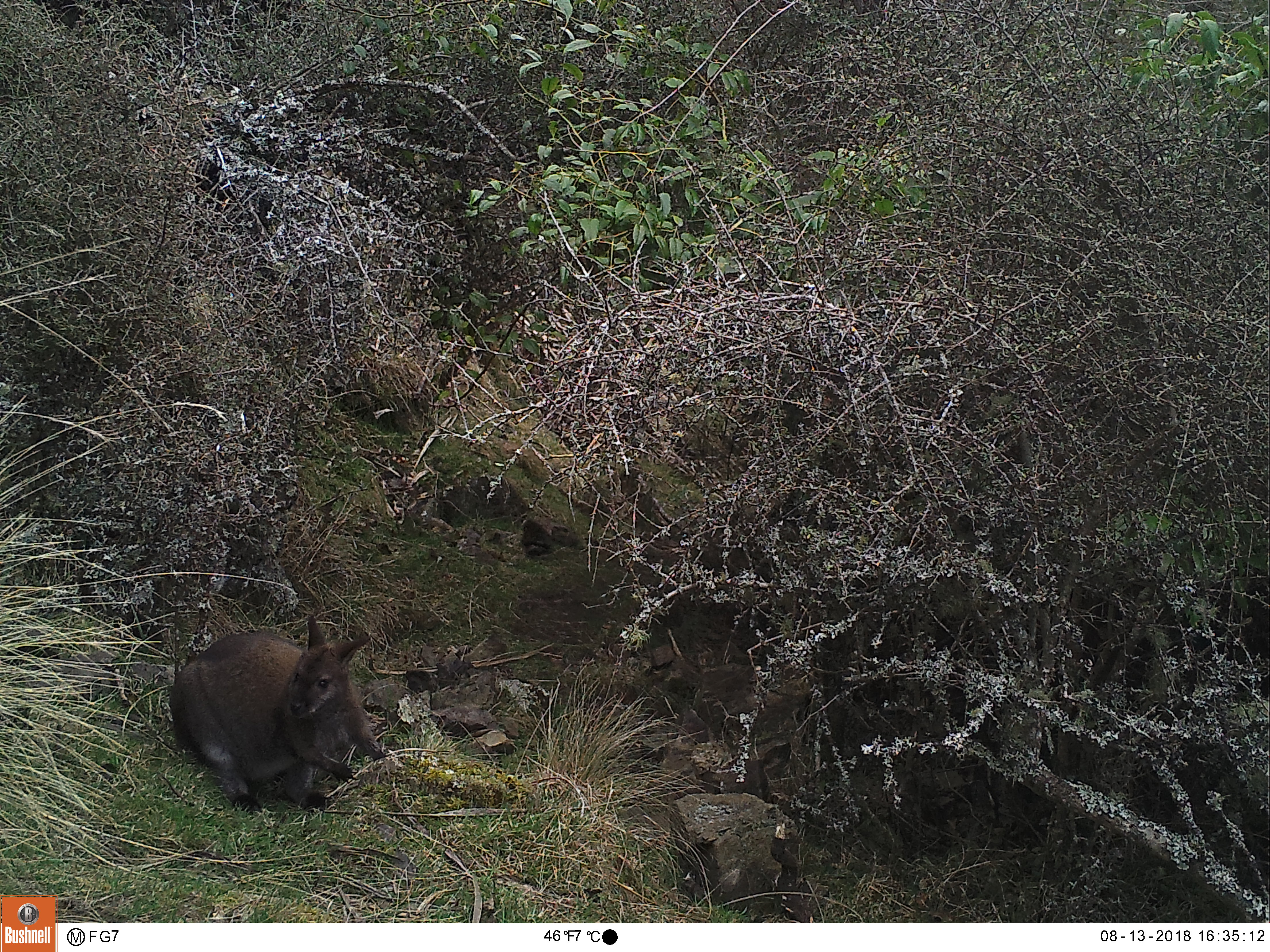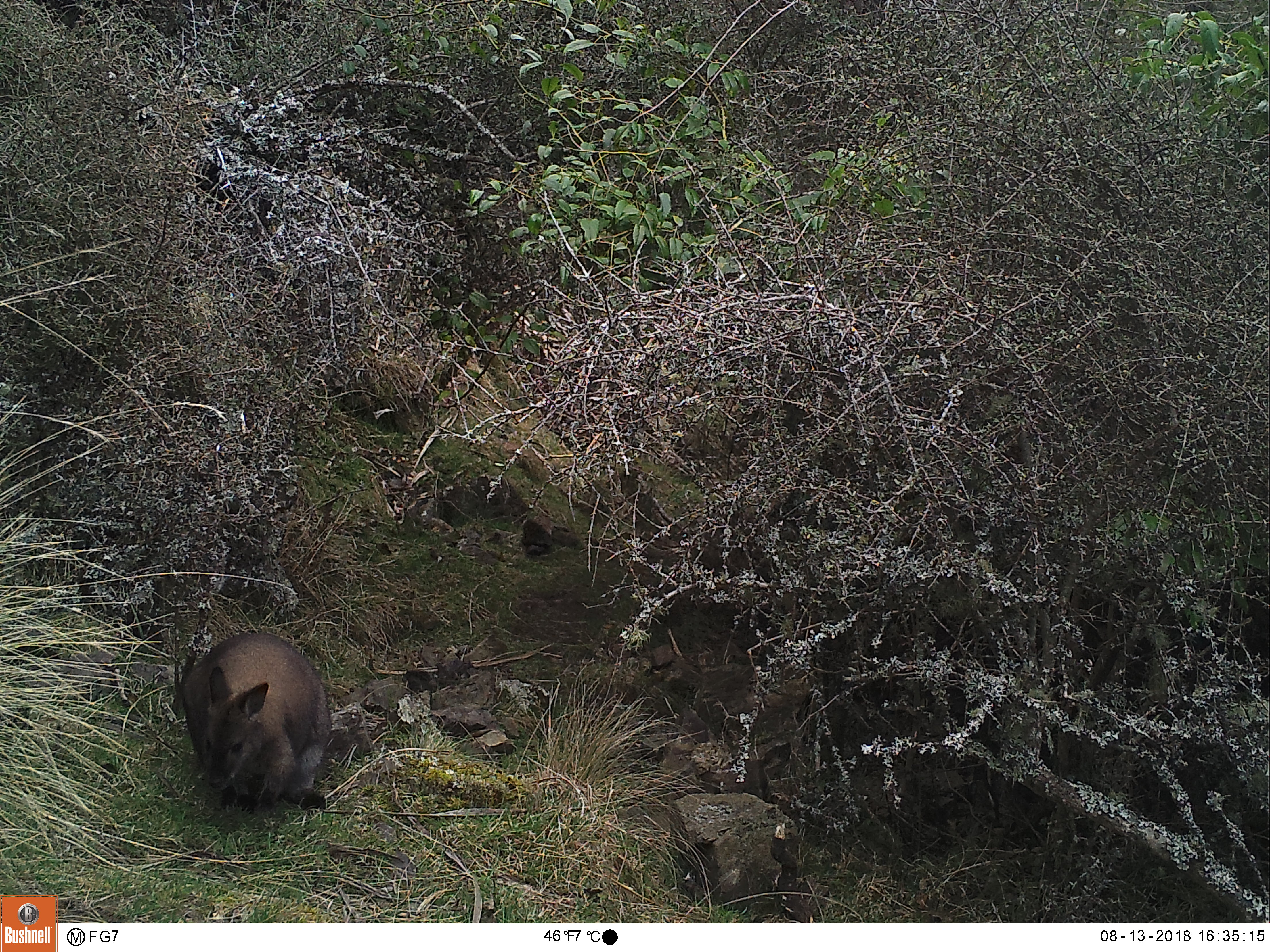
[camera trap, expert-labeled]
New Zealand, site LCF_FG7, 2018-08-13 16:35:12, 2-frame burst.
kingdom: Animalia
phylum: Chordata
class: Mammalia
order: Diprotodontia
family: Macropodidae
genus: Notamacropus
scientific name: Notamacropus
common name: wallaby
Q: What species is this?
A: Wallaby (Notamacropus).